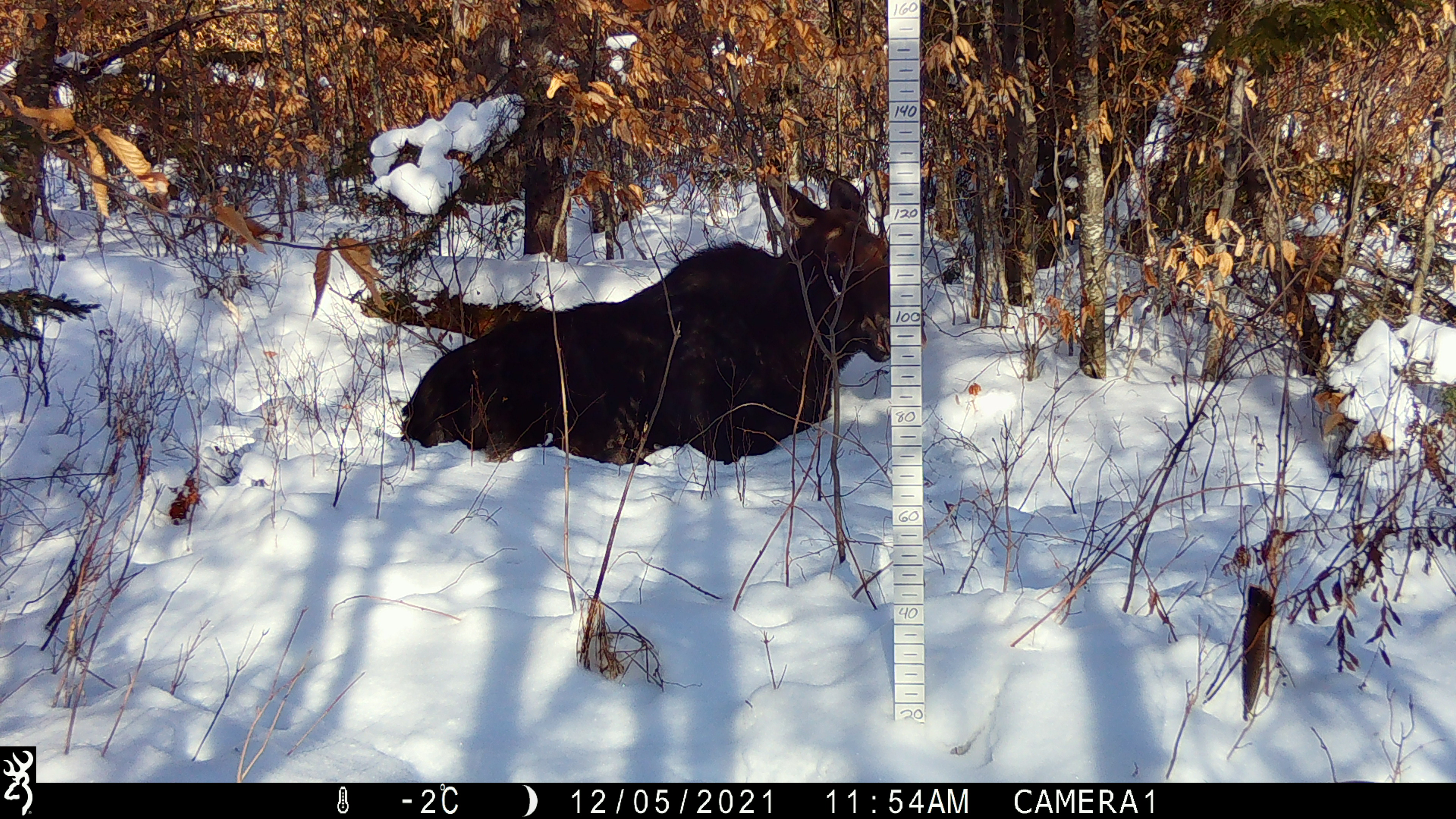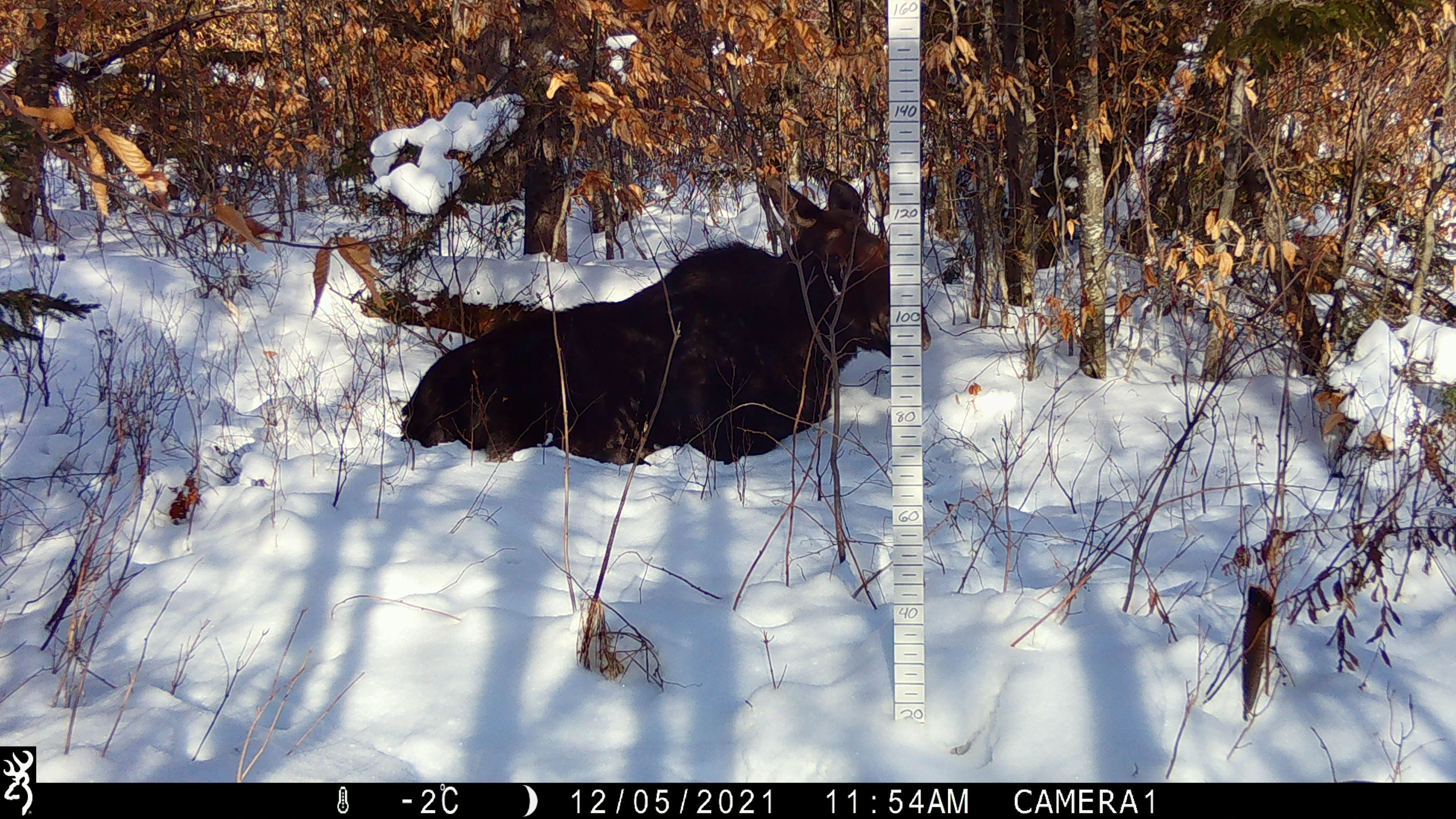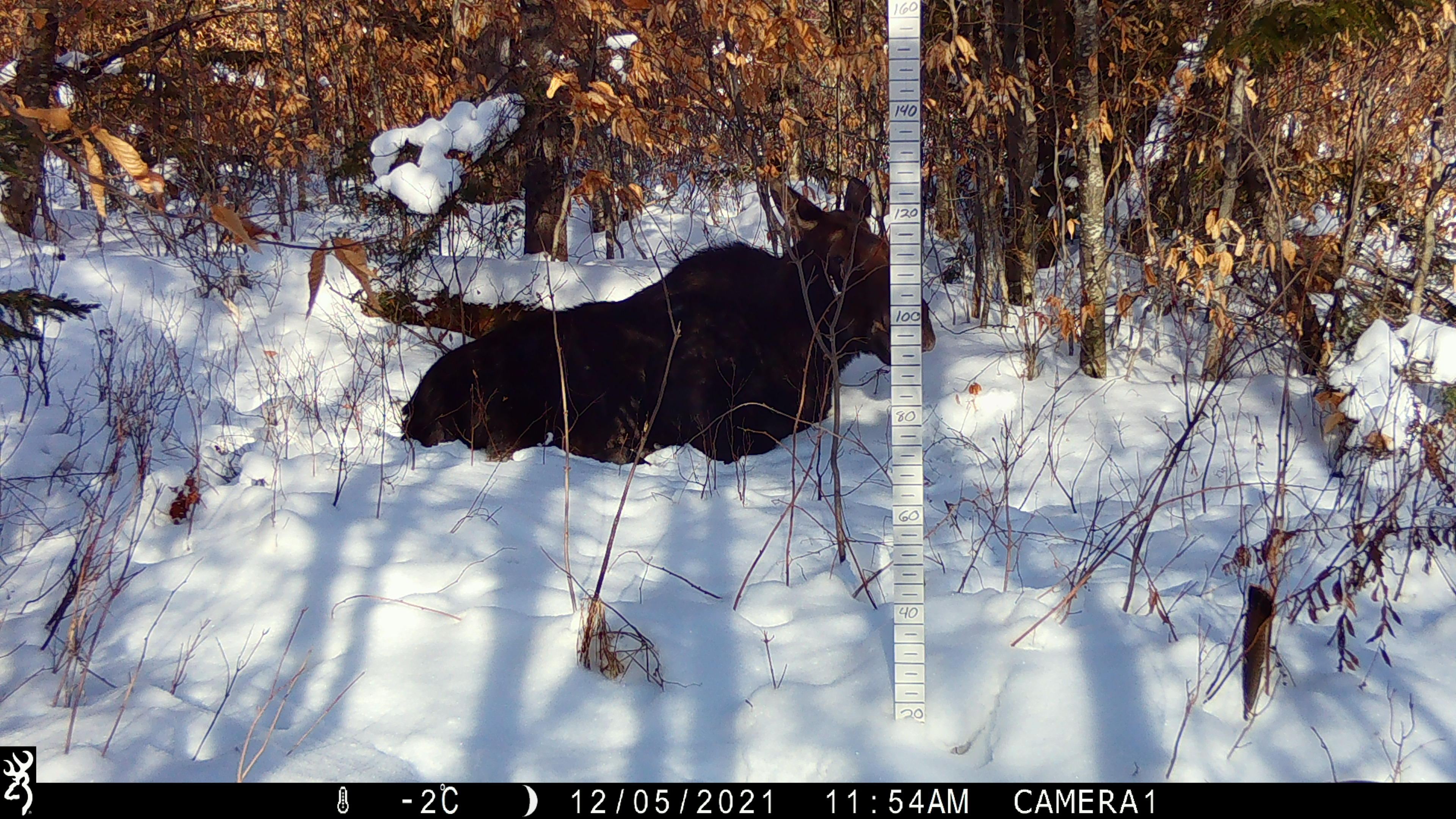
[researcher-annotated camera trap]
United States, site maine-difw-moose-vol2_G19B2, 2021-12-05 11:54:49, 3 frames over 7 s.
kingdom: Animalia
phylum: Chordata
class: Mammalia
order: Artiodactyla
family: Cervidae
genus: Alces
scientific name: Alces alces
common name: moose